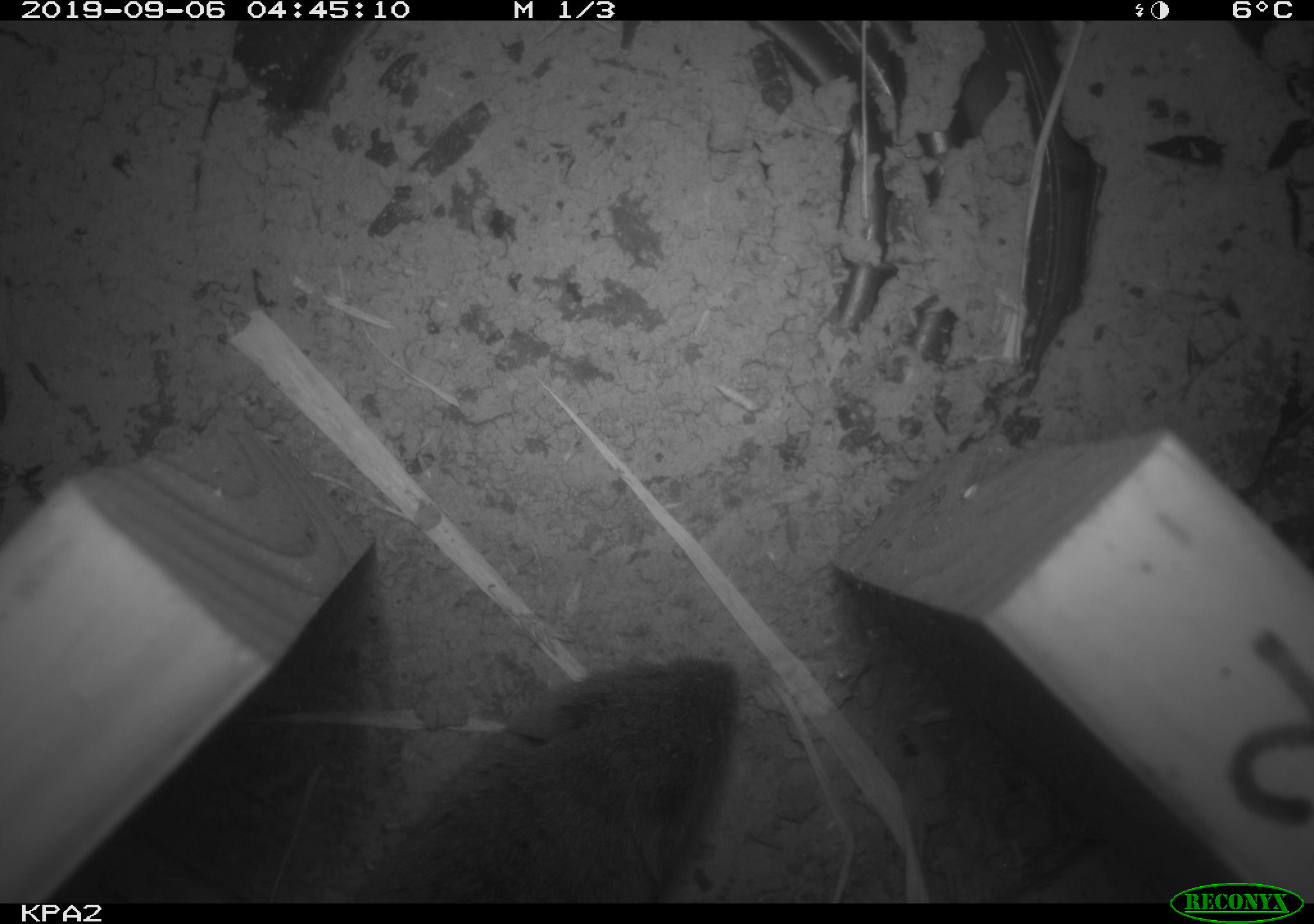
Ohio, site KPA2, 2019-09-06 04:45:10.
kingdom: Animalia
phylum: Chordata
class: Mammalia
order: Rodentia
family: Cricetidae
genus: Microtus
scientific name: Microtus pennsylvanicus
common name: meadow vole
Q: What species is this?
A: Meadow vole (Microtus pennsylvanicus).